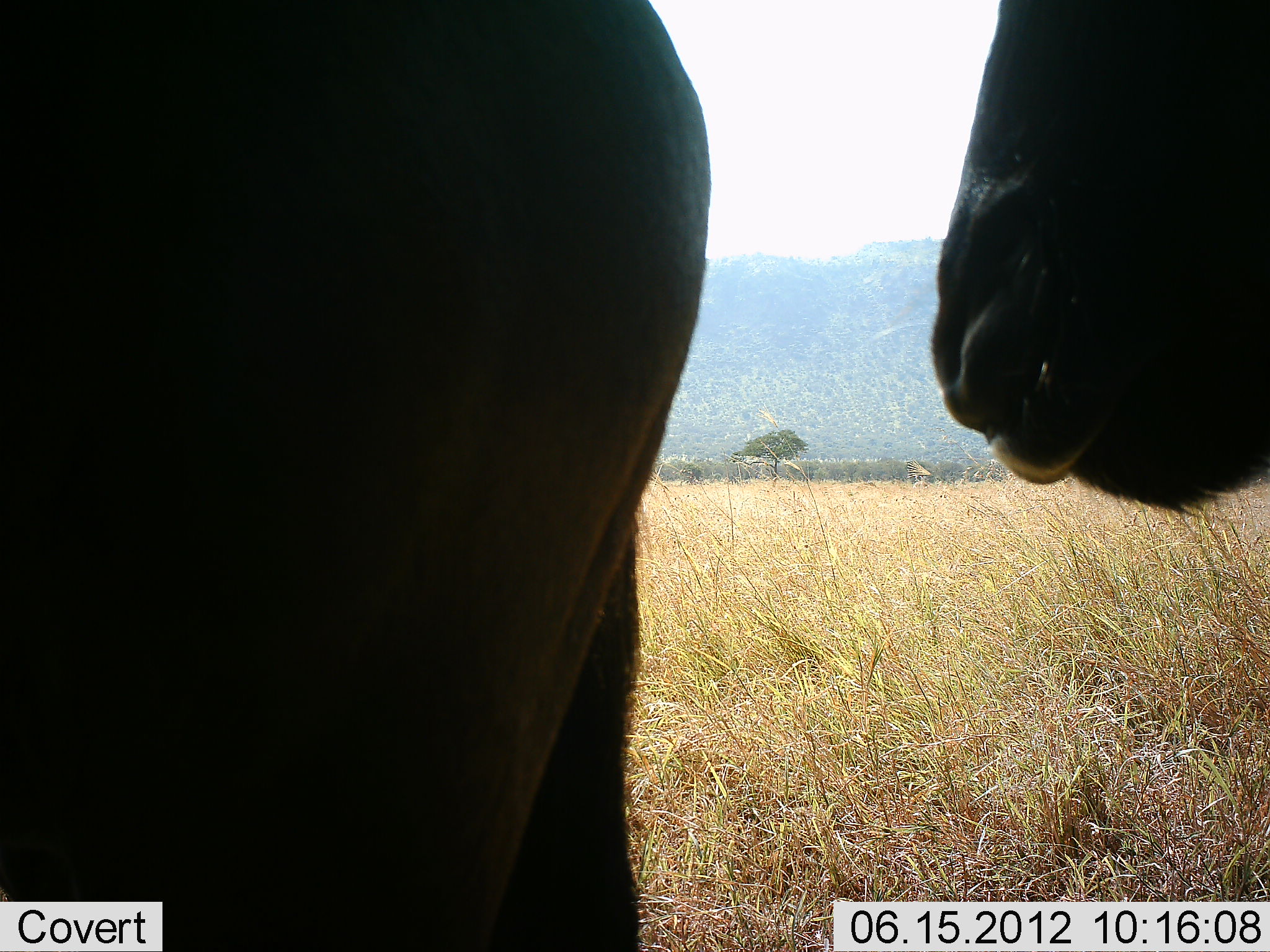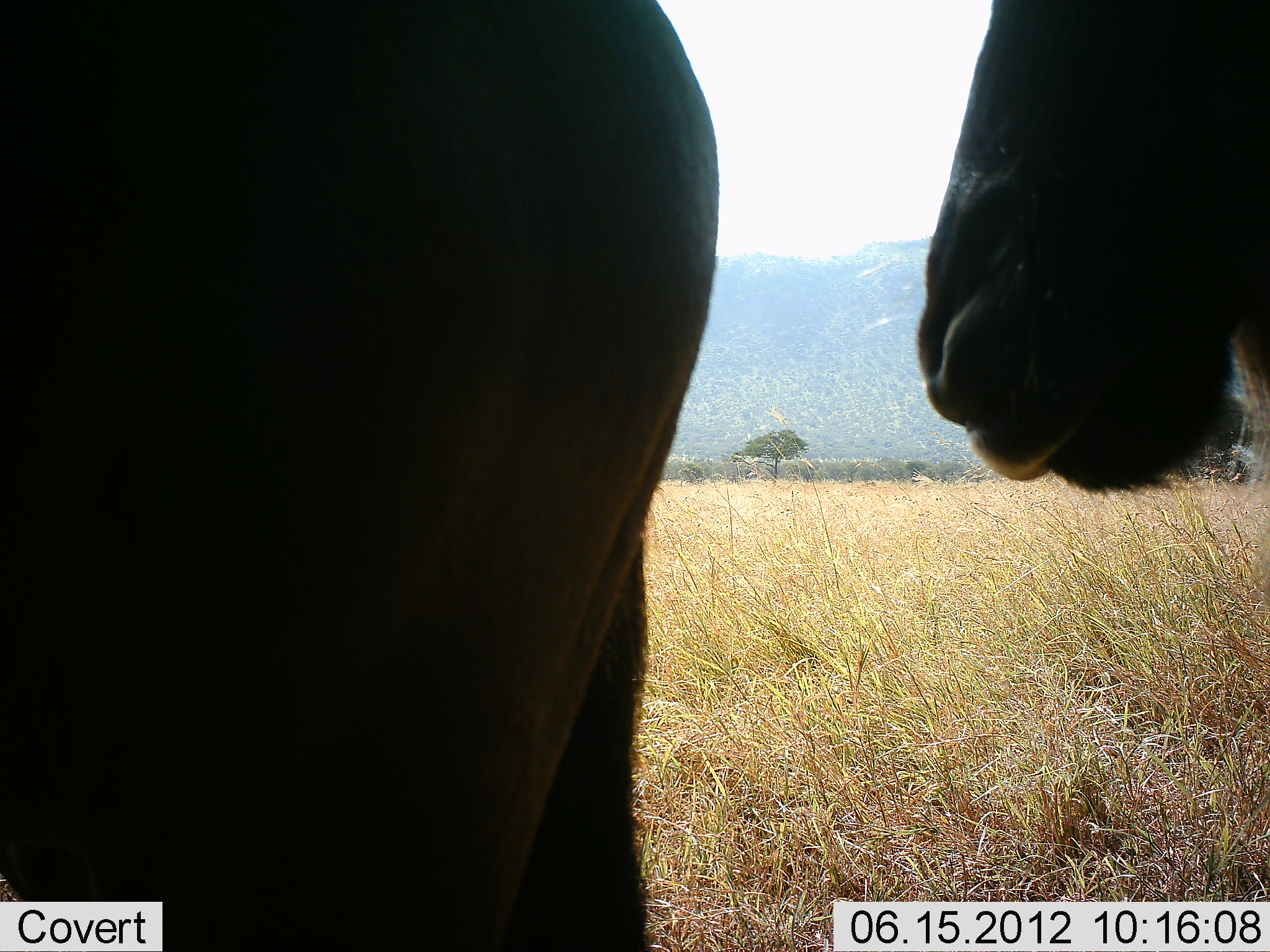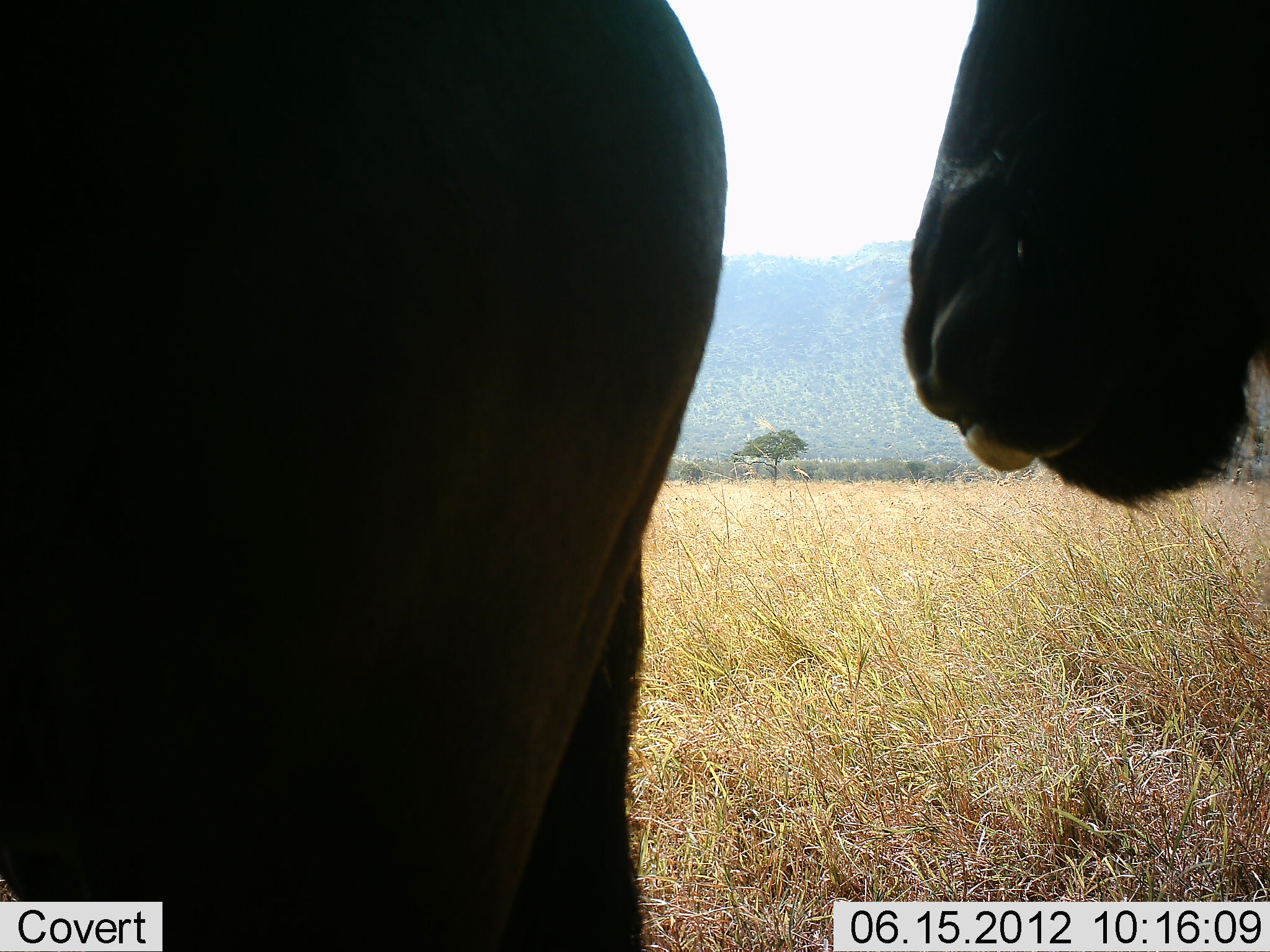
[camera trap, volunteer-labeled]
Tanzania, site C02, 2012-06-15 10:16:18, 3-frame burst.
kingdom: Animalia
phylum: Chordata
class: Mammalia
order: Artiodactyla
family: Bovidae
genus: Connochaetes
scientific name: Connochaetes taurinus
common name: blue wildebeest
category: wildebeest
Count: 2.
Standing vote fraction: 80%.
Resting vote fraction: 10%.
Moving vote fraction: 10%.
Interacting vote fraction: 0%.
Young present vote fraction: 0%.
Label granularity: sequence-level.